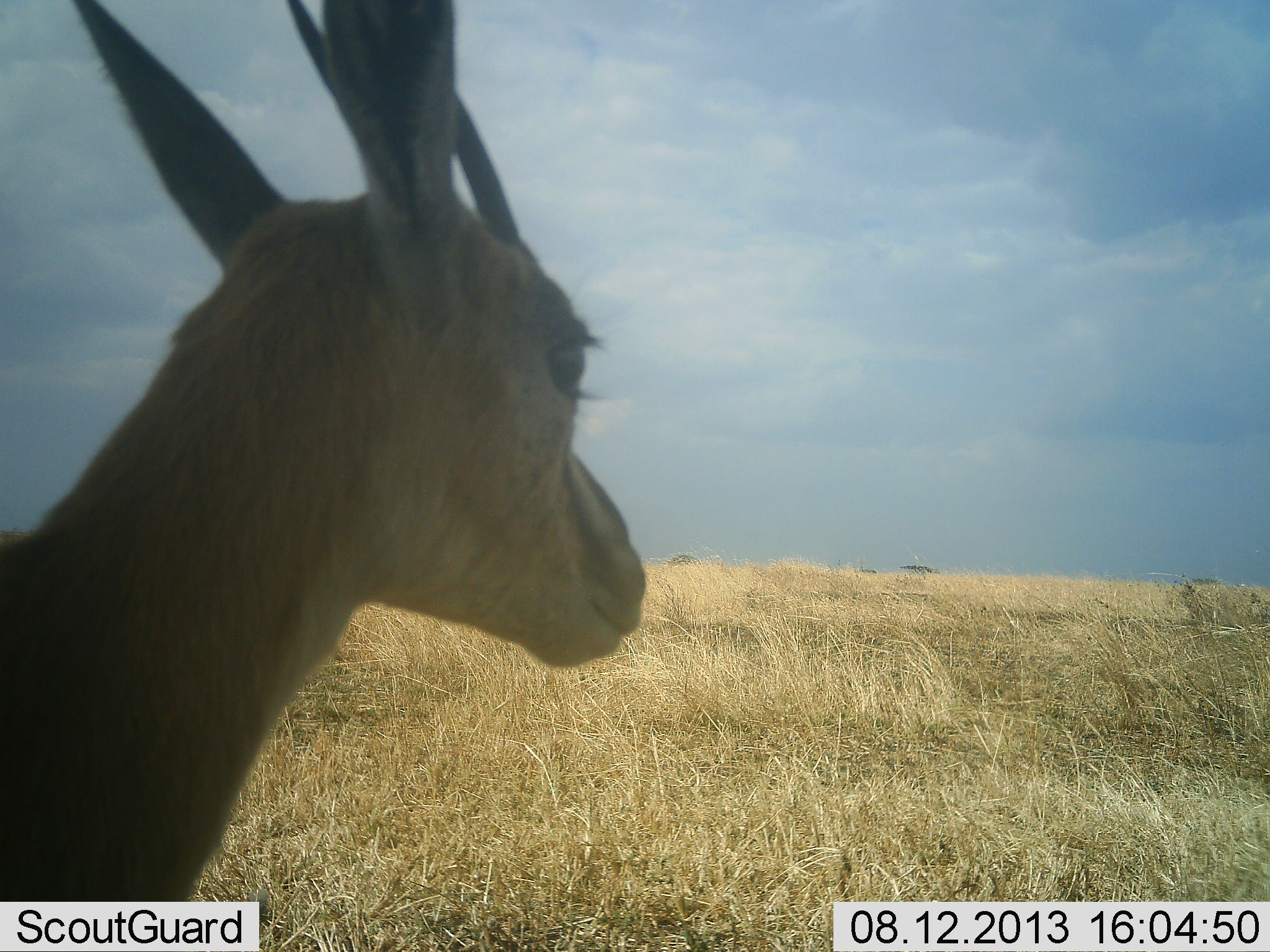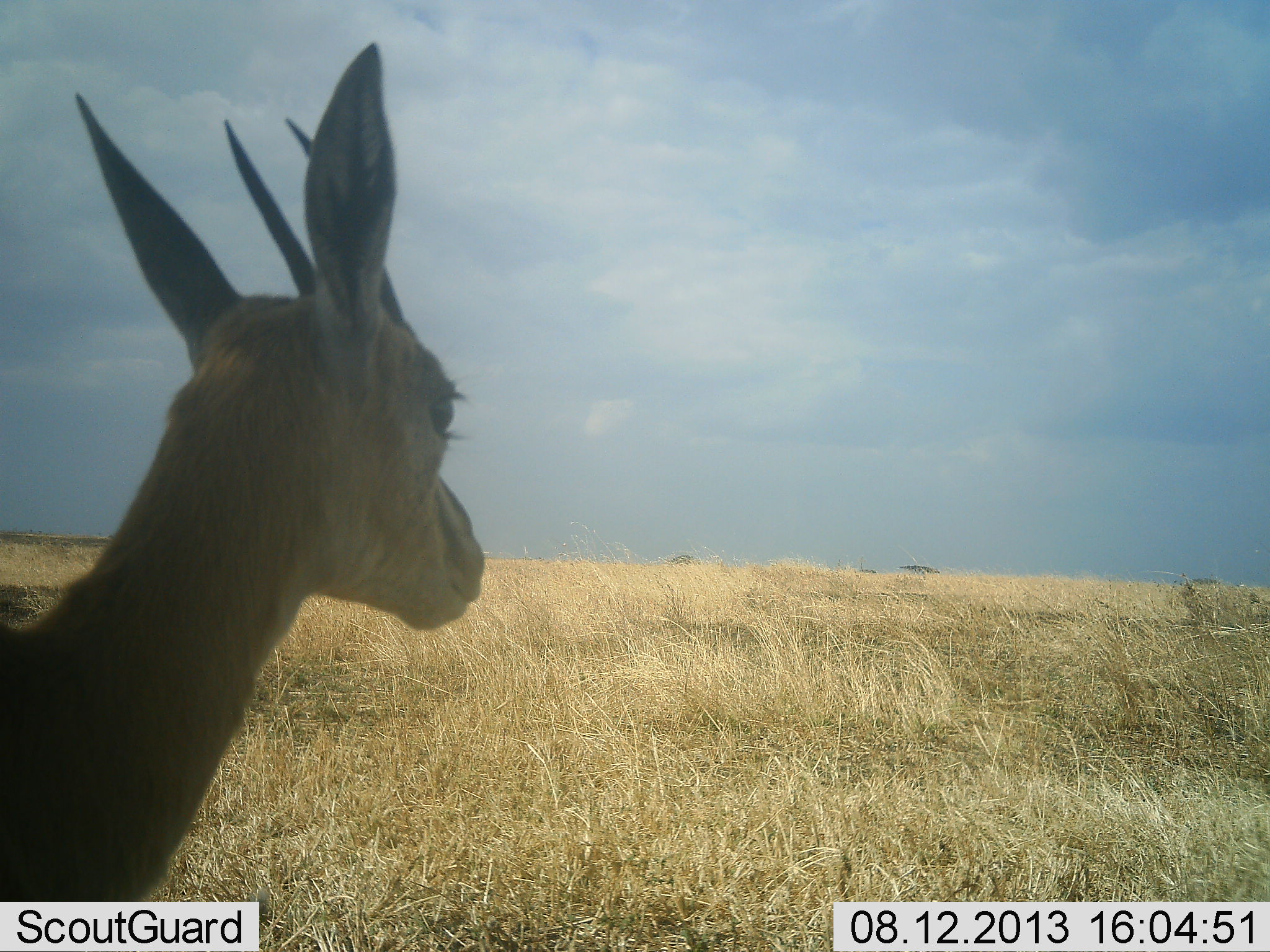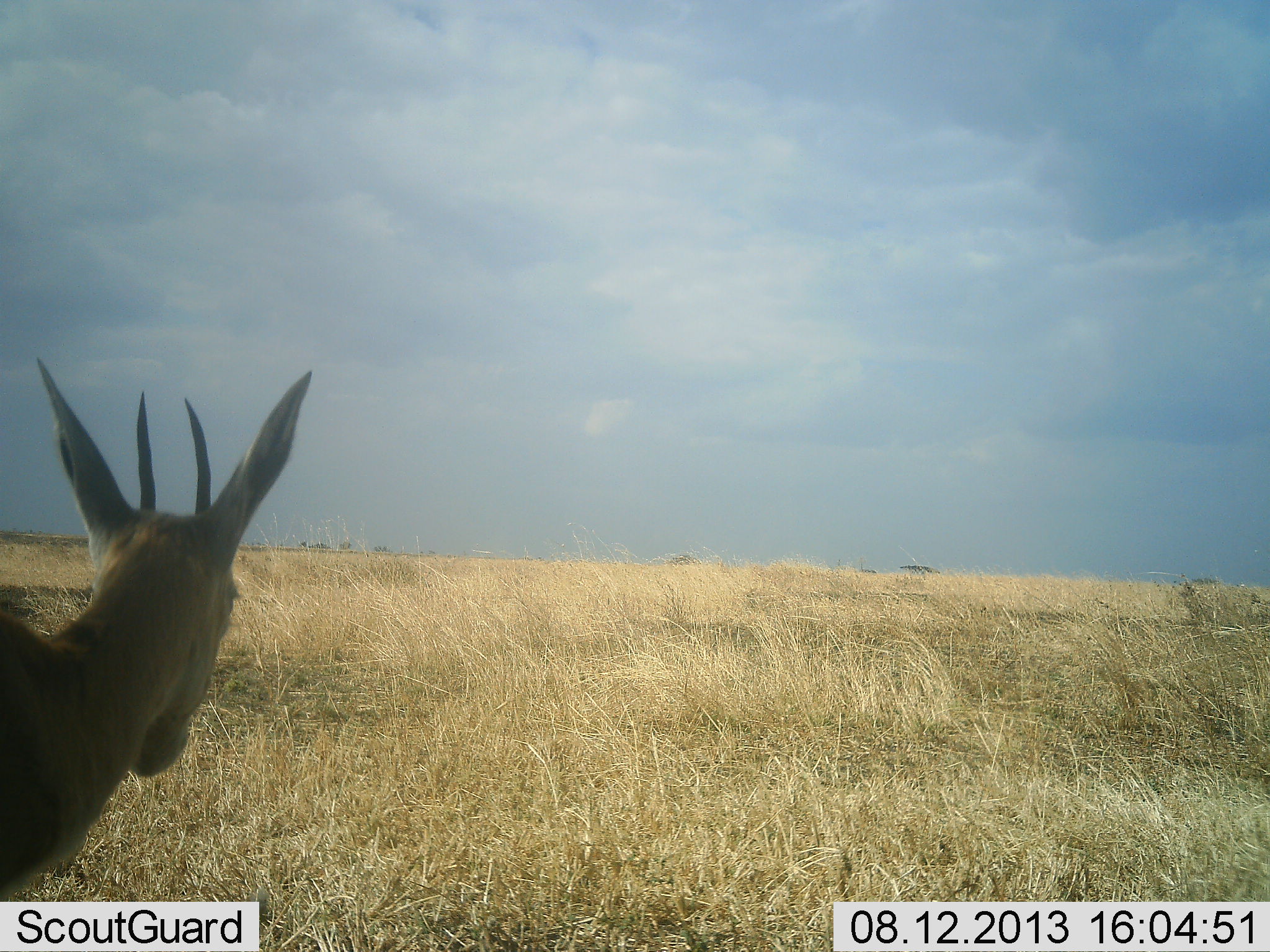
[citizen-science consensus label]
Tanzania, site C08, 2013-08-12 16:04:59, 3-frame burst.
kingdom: Animalia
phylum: Chordata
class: Mammalia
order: Artiodactyla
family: Bovidae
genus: Eudorcas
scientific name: Eudorcas thomsonii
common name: thomson's gazelle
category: gazellethomsons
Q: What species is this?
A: Gazellethomsons (thomson's gazelle) (Eudorcas thomsonii).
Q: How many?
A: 1.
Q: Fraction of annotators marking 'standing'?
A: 80%.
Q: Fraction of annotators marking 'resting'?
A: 0%.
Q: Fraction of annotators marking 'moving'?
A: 25%.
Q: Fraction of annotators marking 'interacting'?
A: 0%.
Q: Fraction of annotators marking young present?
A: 0%.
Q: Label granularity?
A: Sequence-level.